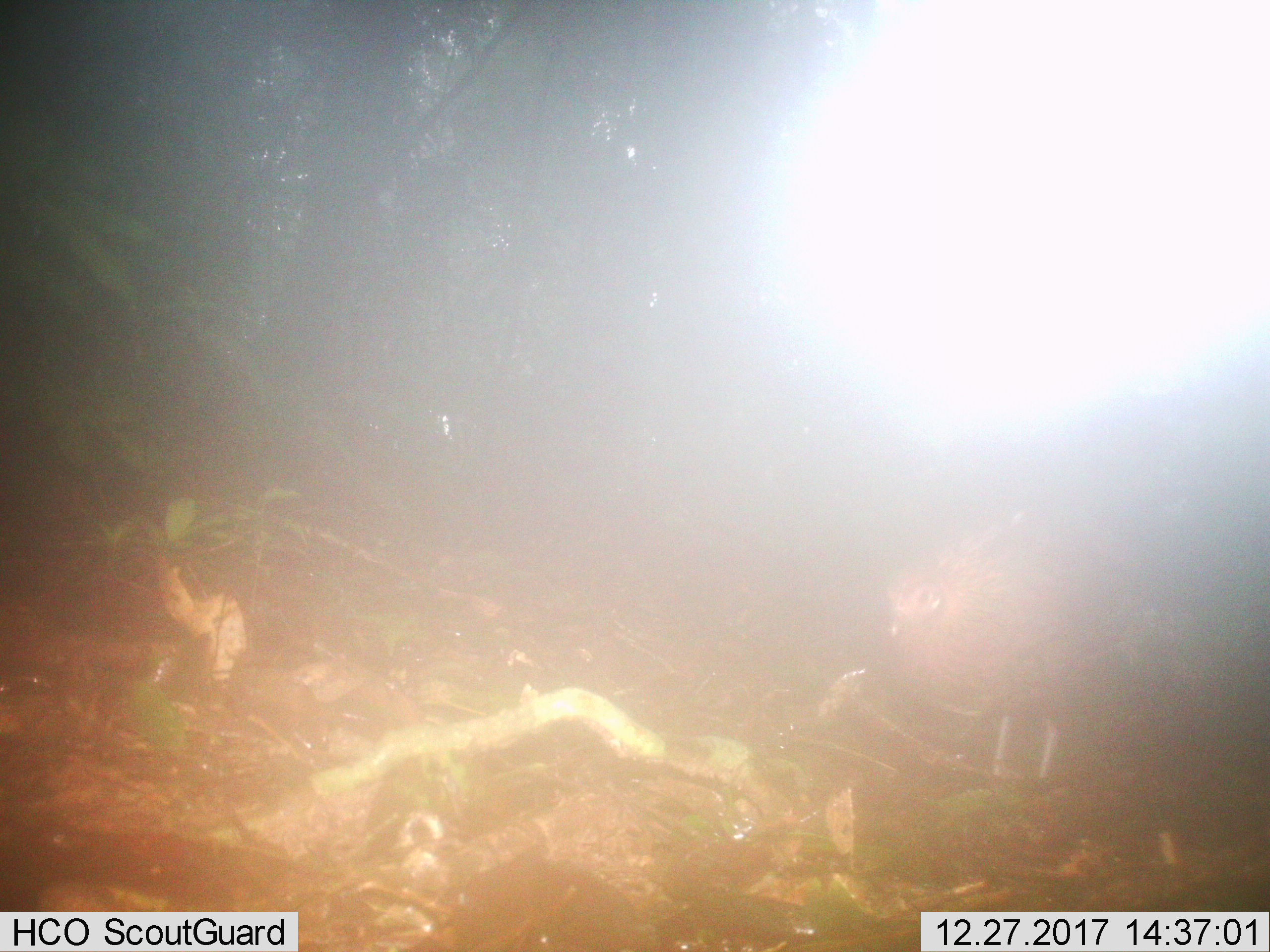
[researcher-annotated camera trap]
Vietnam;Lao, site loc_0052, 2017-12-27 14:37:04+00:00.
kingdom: Animalia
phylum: Chordata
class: Aves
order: Galliformes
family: Phasianidae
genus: Gallus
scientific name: Gallus gallus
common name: red junglefowl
Red junglefowl (Gallus gallus). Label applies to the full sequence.